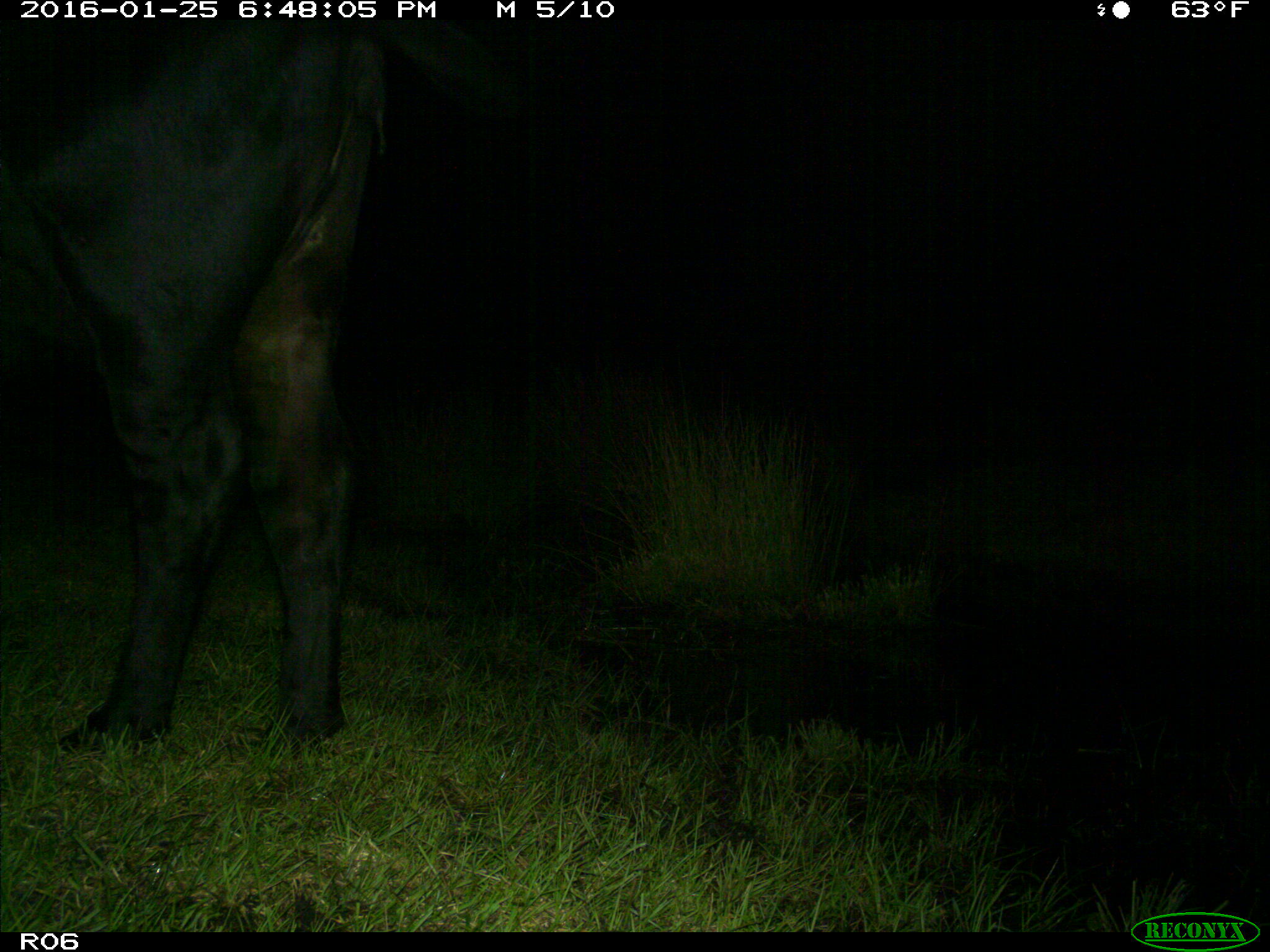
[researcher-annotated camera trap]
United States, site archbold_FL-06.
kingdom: Animalia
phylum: Chordata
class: Mammalia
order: Artiodactyla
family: Bovidae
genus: Bos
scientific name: Bos taurus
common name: domestic cow